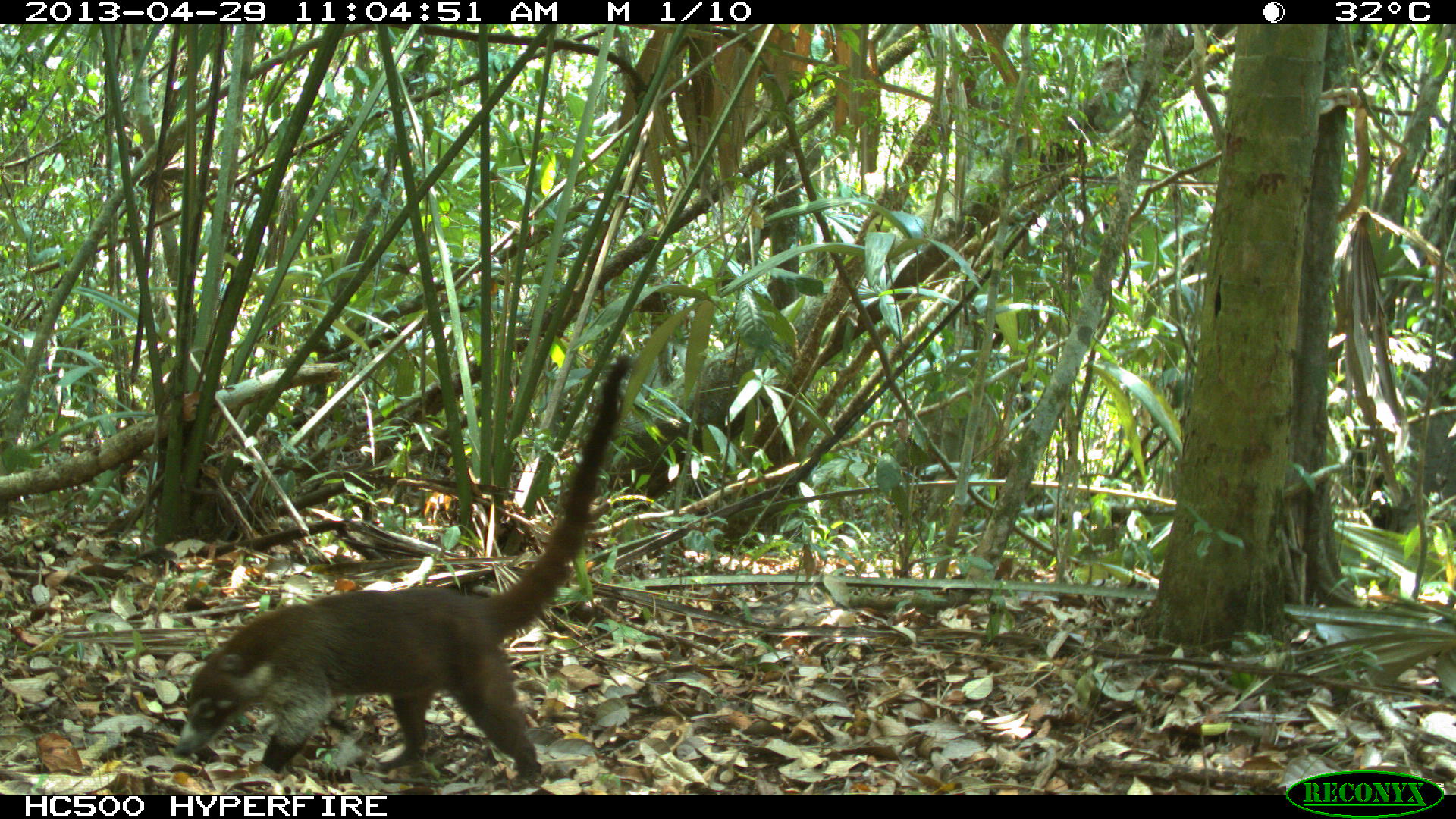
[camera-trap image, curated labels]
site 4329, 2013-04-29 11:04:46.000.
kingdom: Animalia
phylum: Chordata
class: Mammalia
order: Carnivora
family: Procyonidae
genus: Nasua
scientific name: Nasua narica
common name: white-nosed coati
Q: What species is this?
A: Nasua narica (white-nosed coati).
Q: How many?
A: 1.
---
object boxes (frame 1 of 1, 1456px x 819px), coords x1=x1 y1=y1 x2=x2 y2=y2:
nasua narica: x1=170 y1=350 x2=635 y2=795